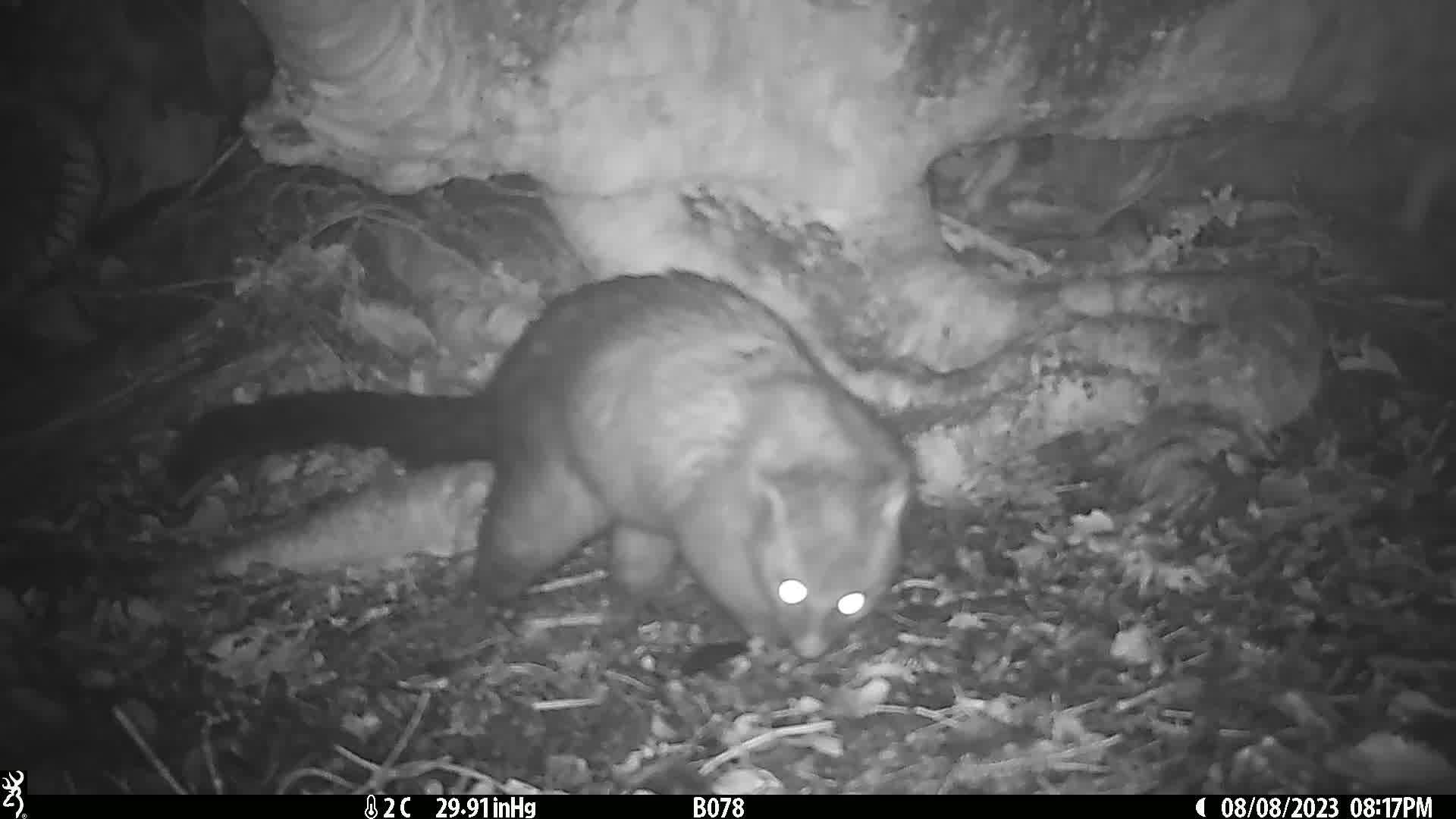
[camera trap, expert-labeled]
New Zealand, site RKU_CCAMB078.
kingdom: Animalia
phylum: Chordata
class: Mammalia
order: Diprotodontia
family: Phalangeridae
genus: Trichosurus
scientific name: Trichosurus vulpecula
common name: common brushtail possum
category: possum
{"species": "possum (common brushtail possum) (Trichosurus vulpecula)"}